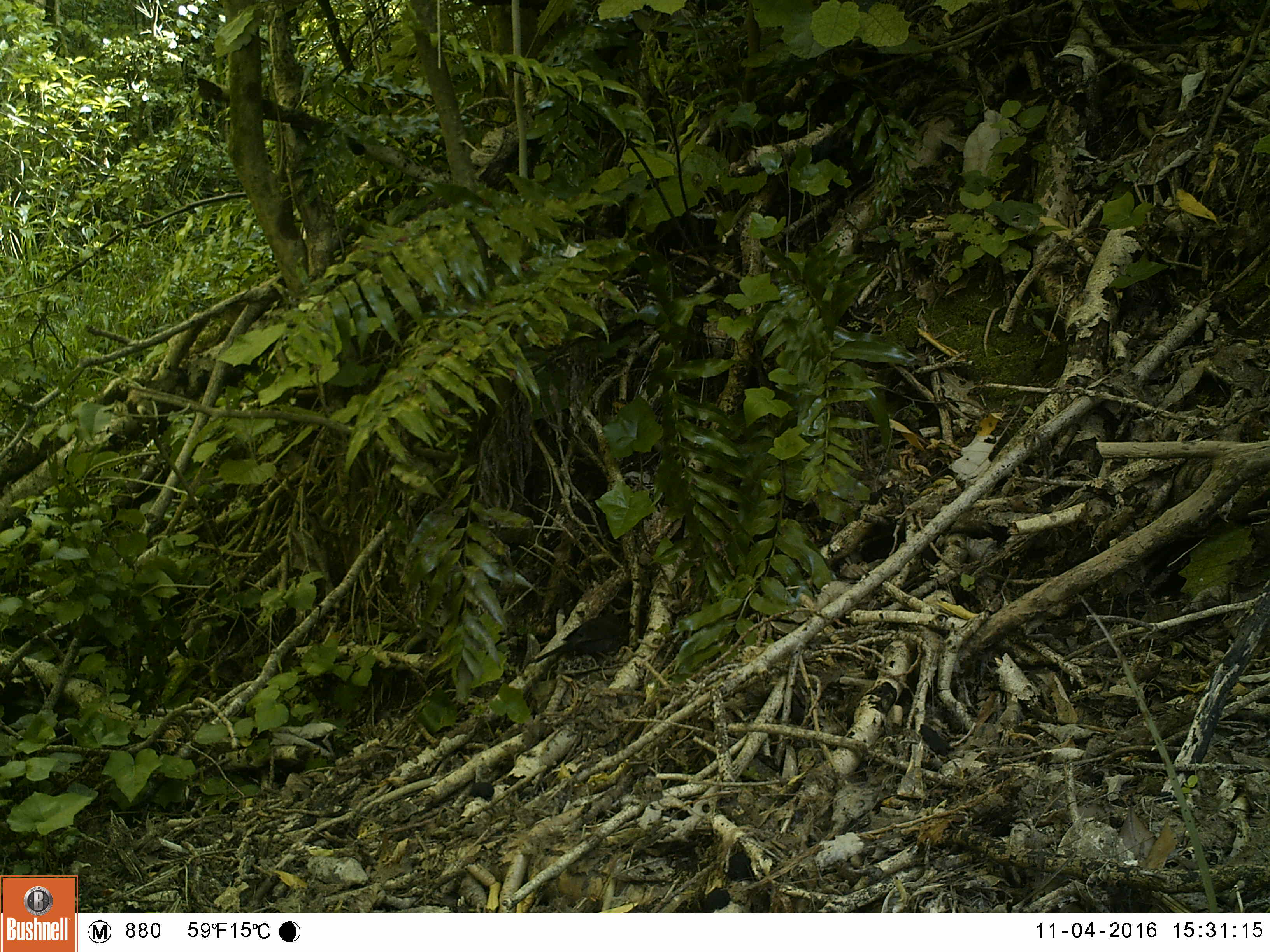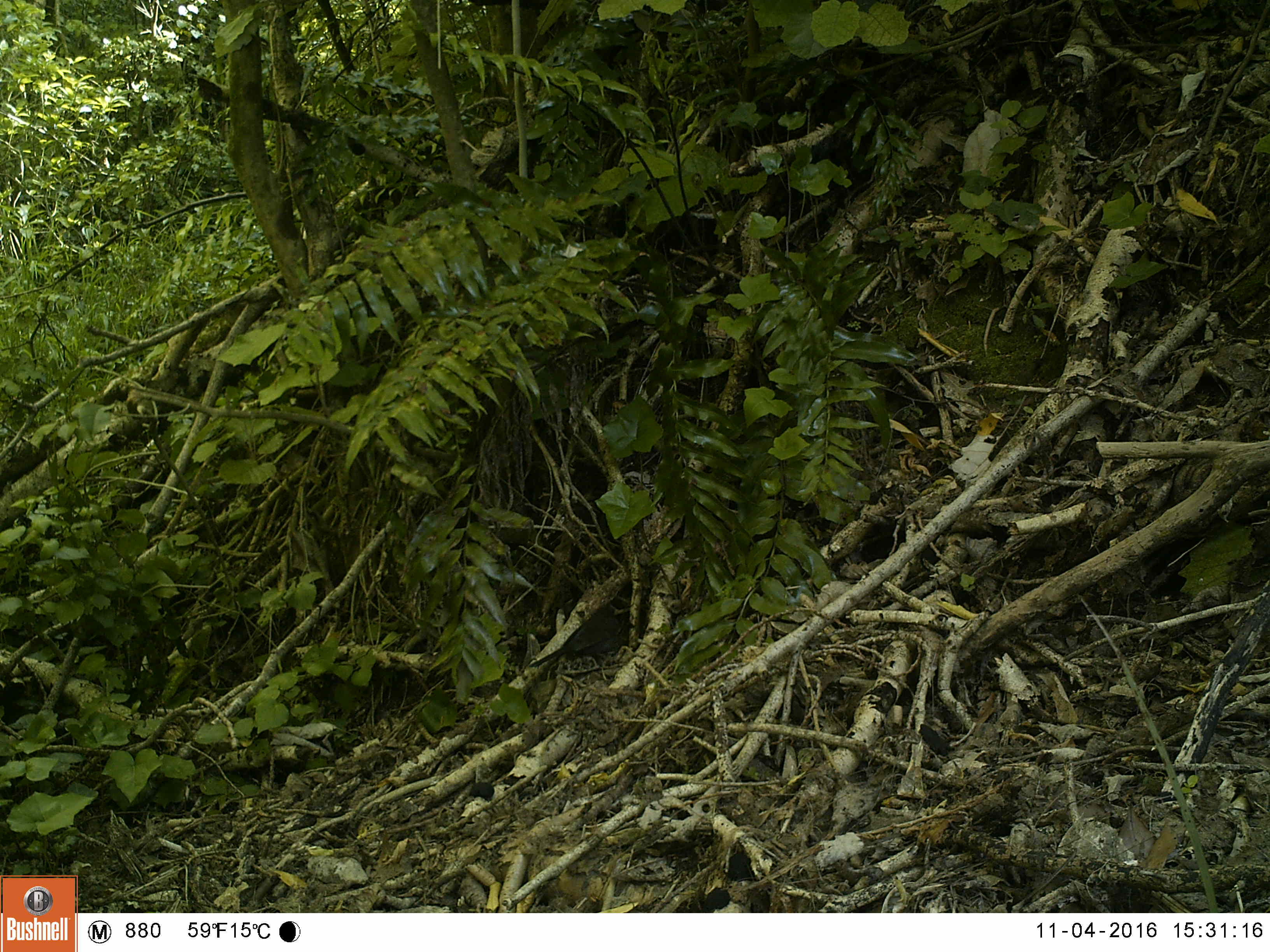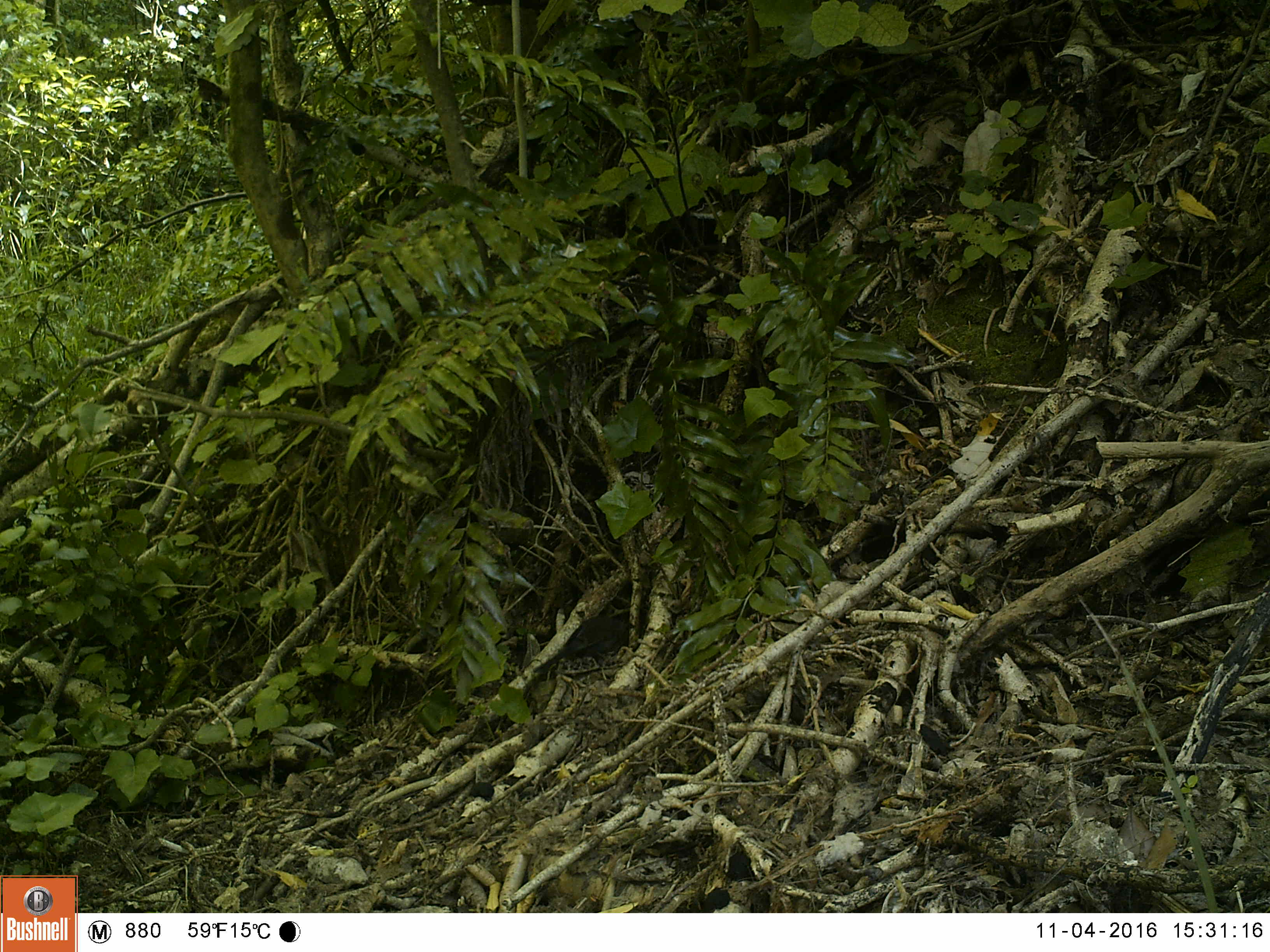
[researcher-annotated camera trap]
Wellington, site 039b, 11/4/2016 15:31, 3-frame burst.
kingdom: Animalia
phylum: Chordata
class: Aves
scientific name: Aves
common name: bird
Bird (Aves).